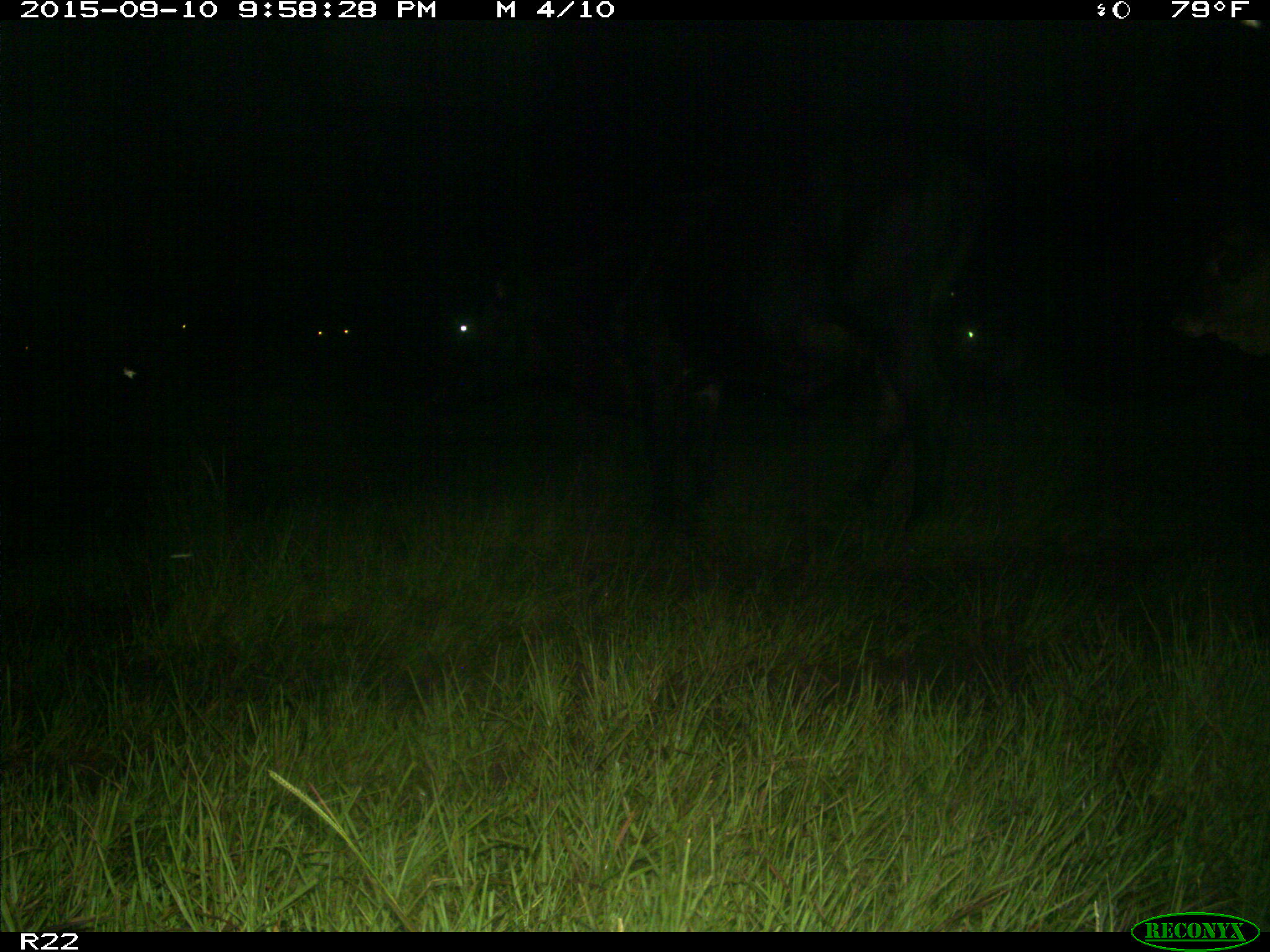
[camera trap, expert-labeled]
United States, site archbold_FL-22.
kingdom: Animalia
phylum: Chordata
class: Mammalia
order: Artiodactyla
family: Bovidae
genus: Bos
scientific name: Bos taurus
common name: domestic cow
Bos taurus (domestic cow).